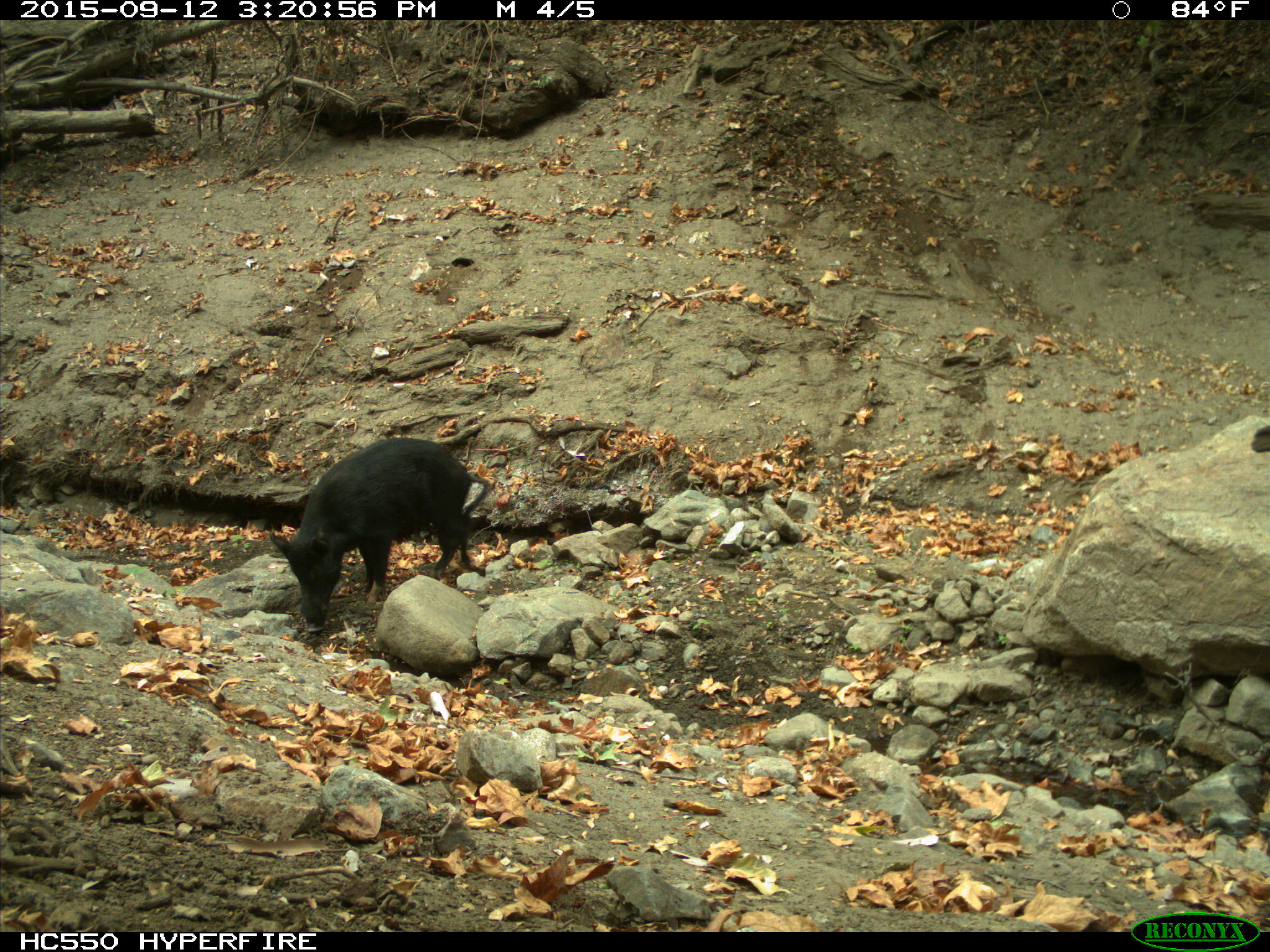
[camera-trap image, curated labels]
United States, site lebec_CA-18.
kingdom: Animalia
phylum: Chordata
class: Mammalia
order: Artiodactyla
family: Suidae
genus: Sus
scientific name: Sus scrofa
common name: wild boar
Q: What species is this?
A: Sus scrofa (wild boar).